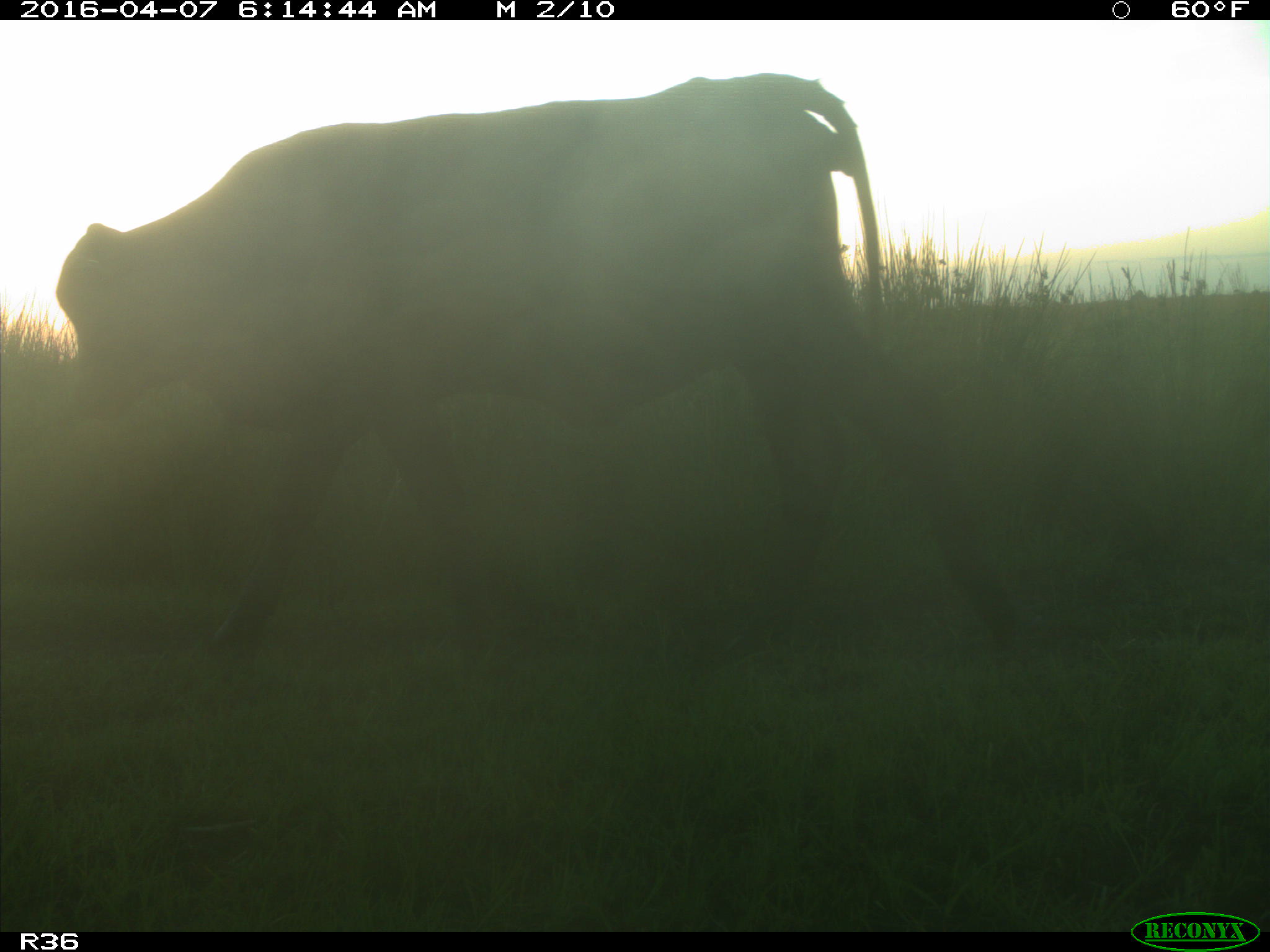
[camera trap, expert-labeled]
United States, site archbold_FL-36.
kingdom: Animalia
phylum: Chordata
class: Mammalia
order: Artiodactyla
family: Bovidae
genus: Bos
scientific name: Bos taurus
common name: domestic cow